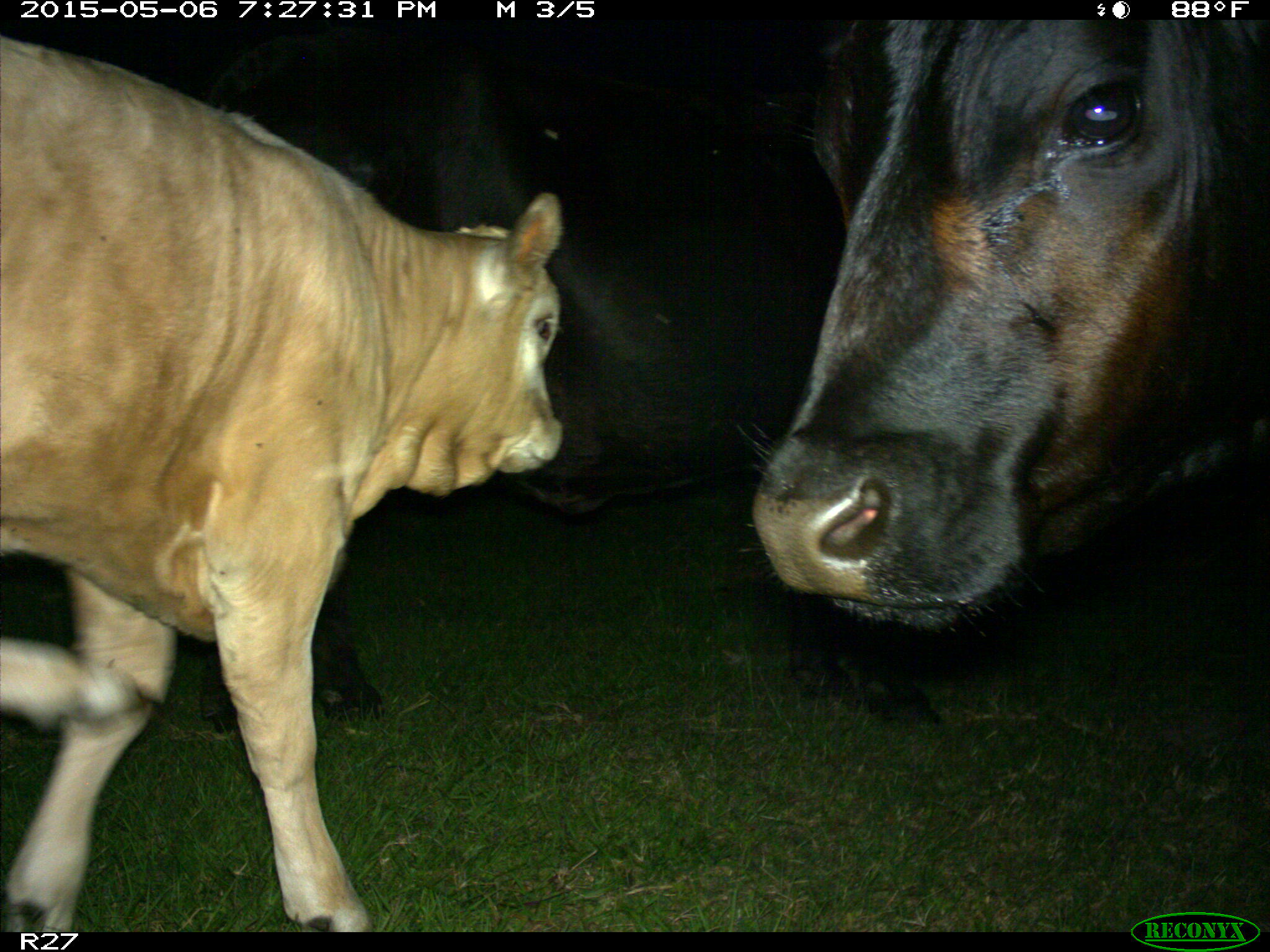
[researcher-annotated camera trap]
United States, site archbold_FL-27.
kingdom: Animalia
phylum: Chordata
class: Mammalia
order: Artiodactyla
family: Bovidae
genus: Bos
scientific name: Bos taurus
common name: domestic cow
Bos taurus (domestic cow).